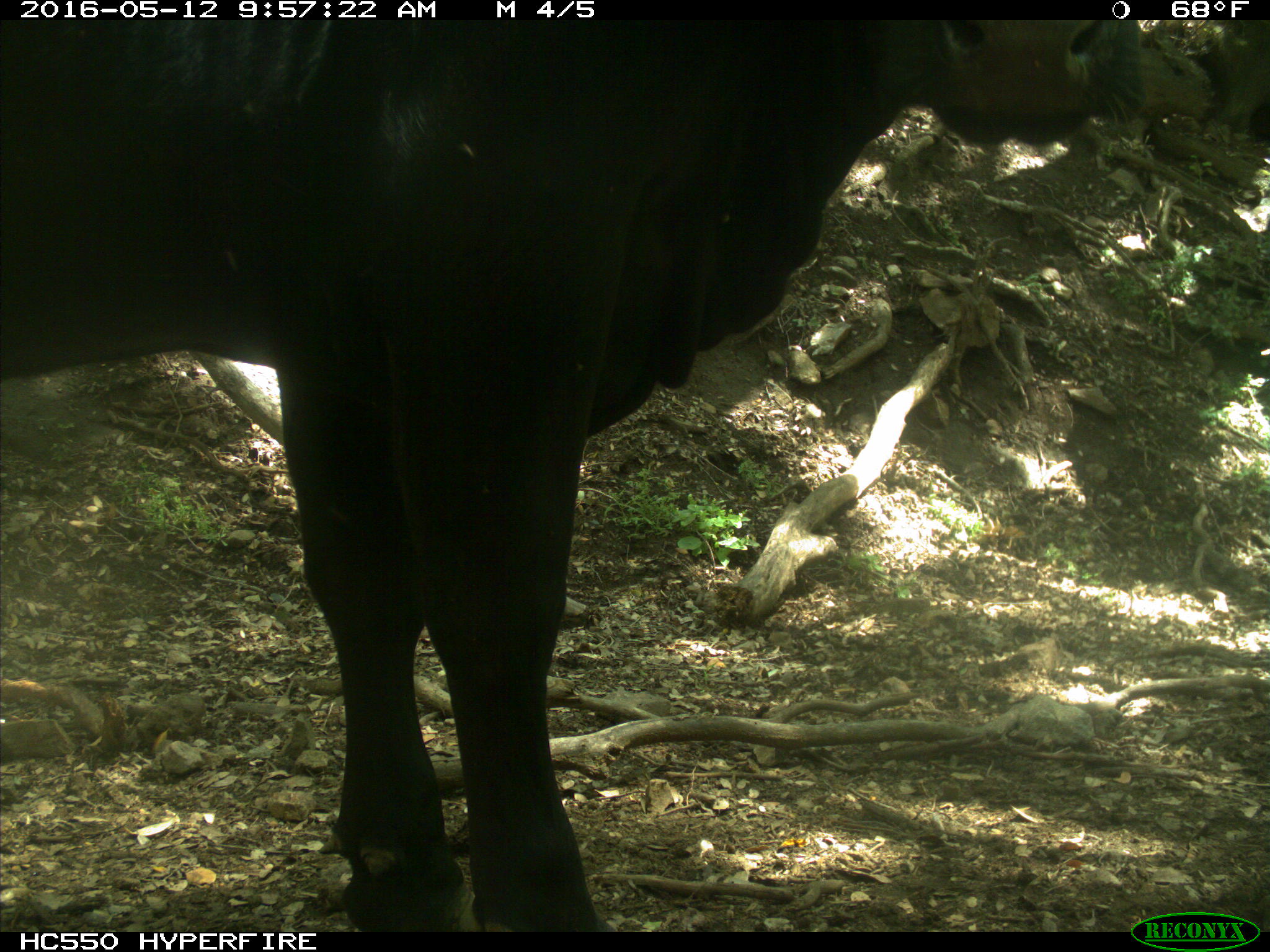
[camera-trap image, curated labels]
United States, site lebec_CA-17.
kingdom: Animalia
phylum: Chordata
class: Mammalia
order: Artiodactyla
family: Bovidae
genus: Bos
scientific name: Bos taurus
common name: domestic cow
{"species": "Bos taurus (domestic cow)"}